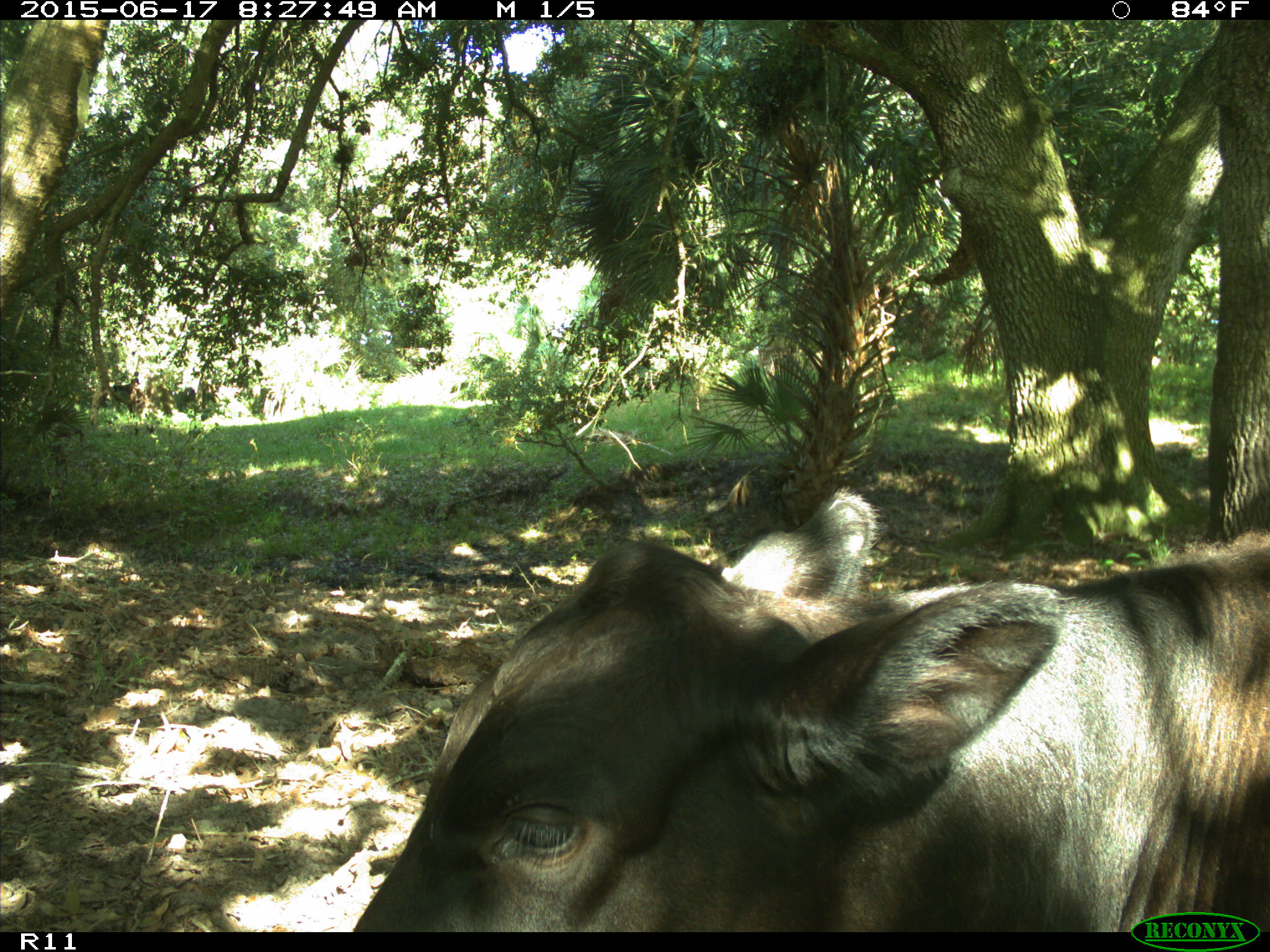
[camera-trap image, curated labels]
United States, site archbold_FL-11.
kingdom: Animalia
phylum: Chordata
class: Mammalia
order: Artiodactyla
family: Bovidae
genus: Bos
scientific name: Bos taurus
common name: domestic cow